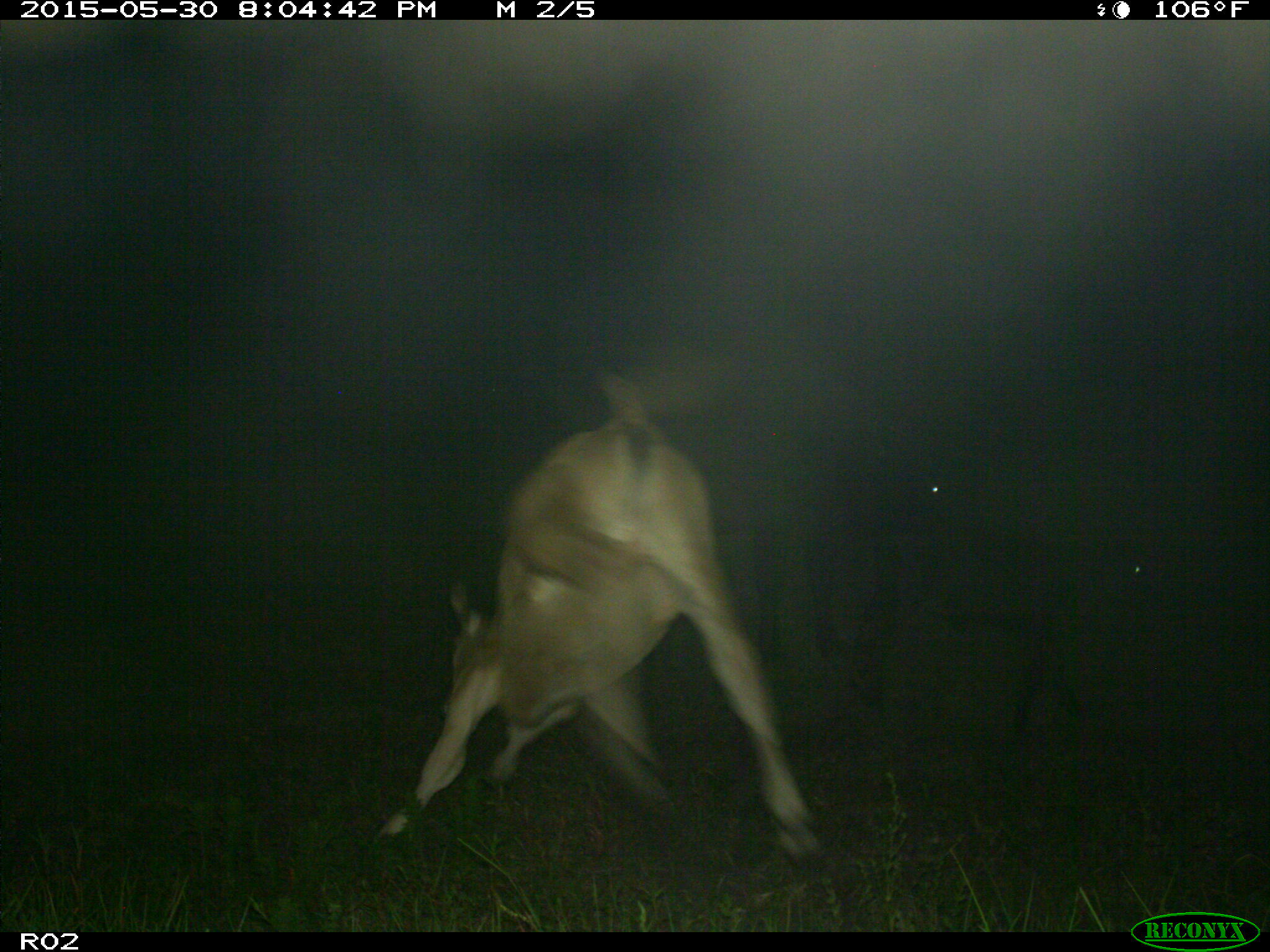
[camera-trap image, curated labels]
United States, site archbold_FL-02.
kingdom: Animalia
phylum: Chordata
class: Mammalia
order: Artiodactyla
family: Bovidae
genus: Bos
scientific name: Bos taurus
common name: domestic cow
Bos taurus (domestic cow).